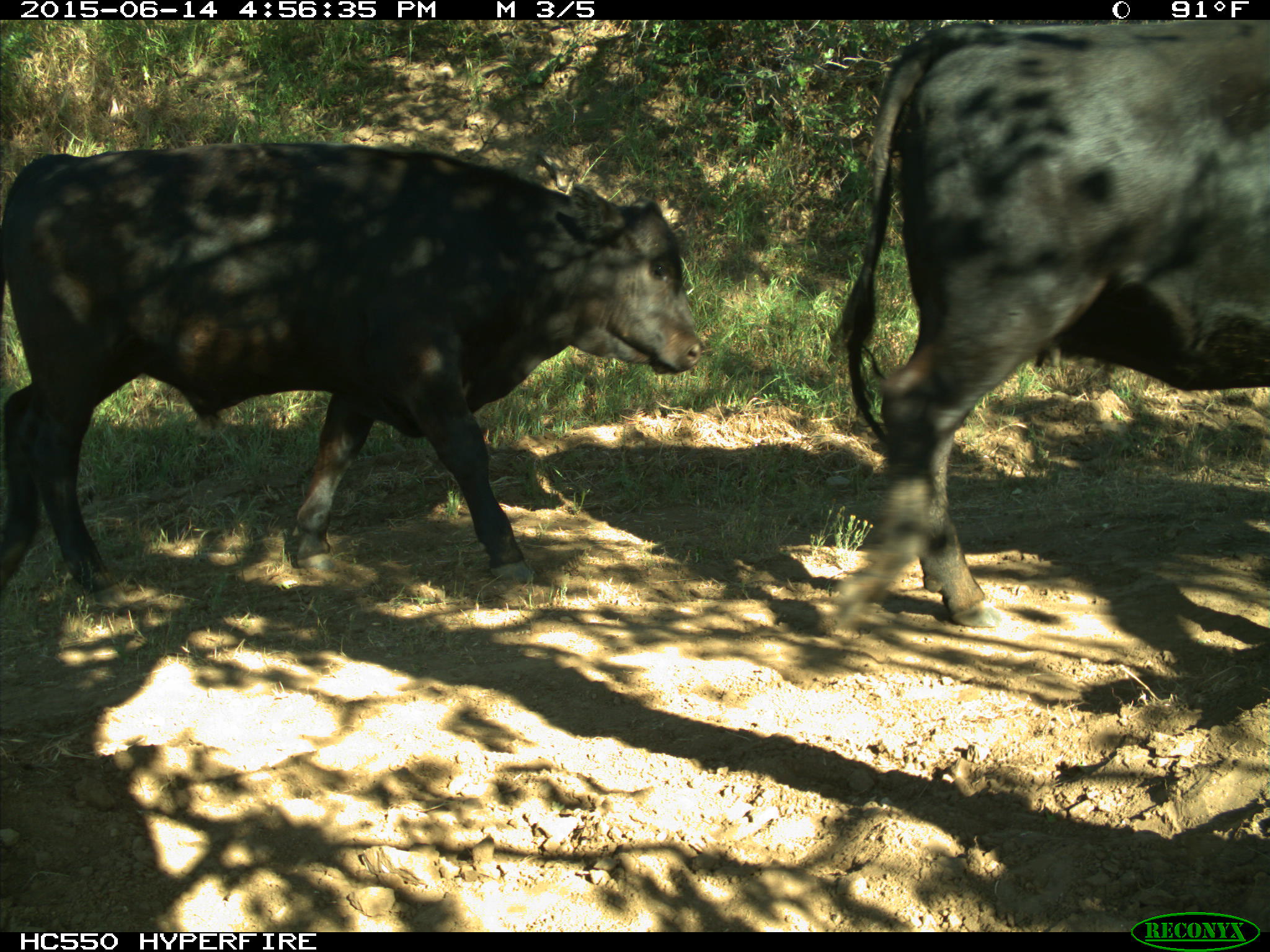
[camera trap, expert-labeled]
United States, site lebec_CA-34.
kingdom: Animalia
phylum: Chordata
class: Mammalia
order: Artiodactyla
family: Bovidae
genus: Bos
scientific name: Bos taurus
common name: domestic cow